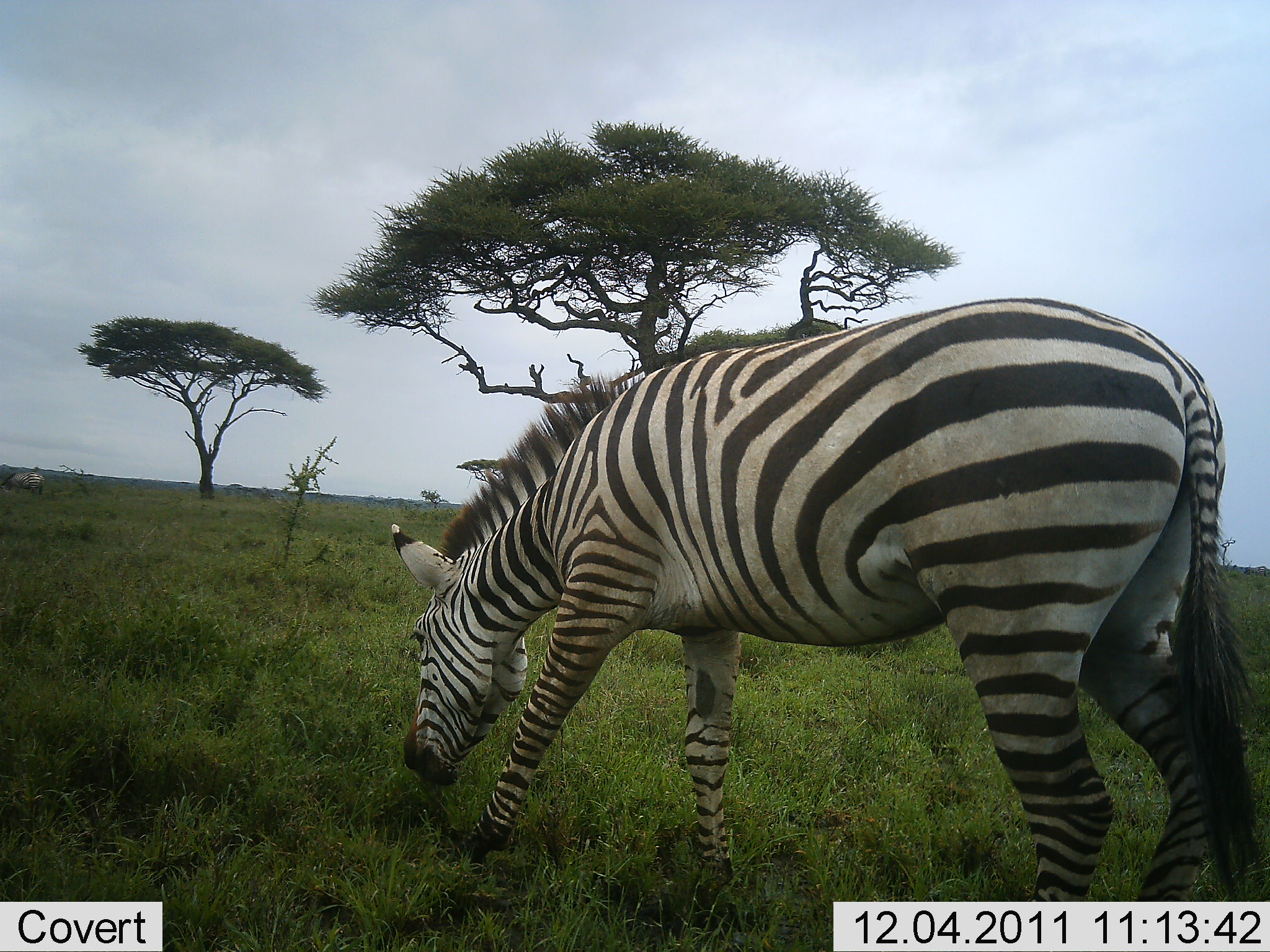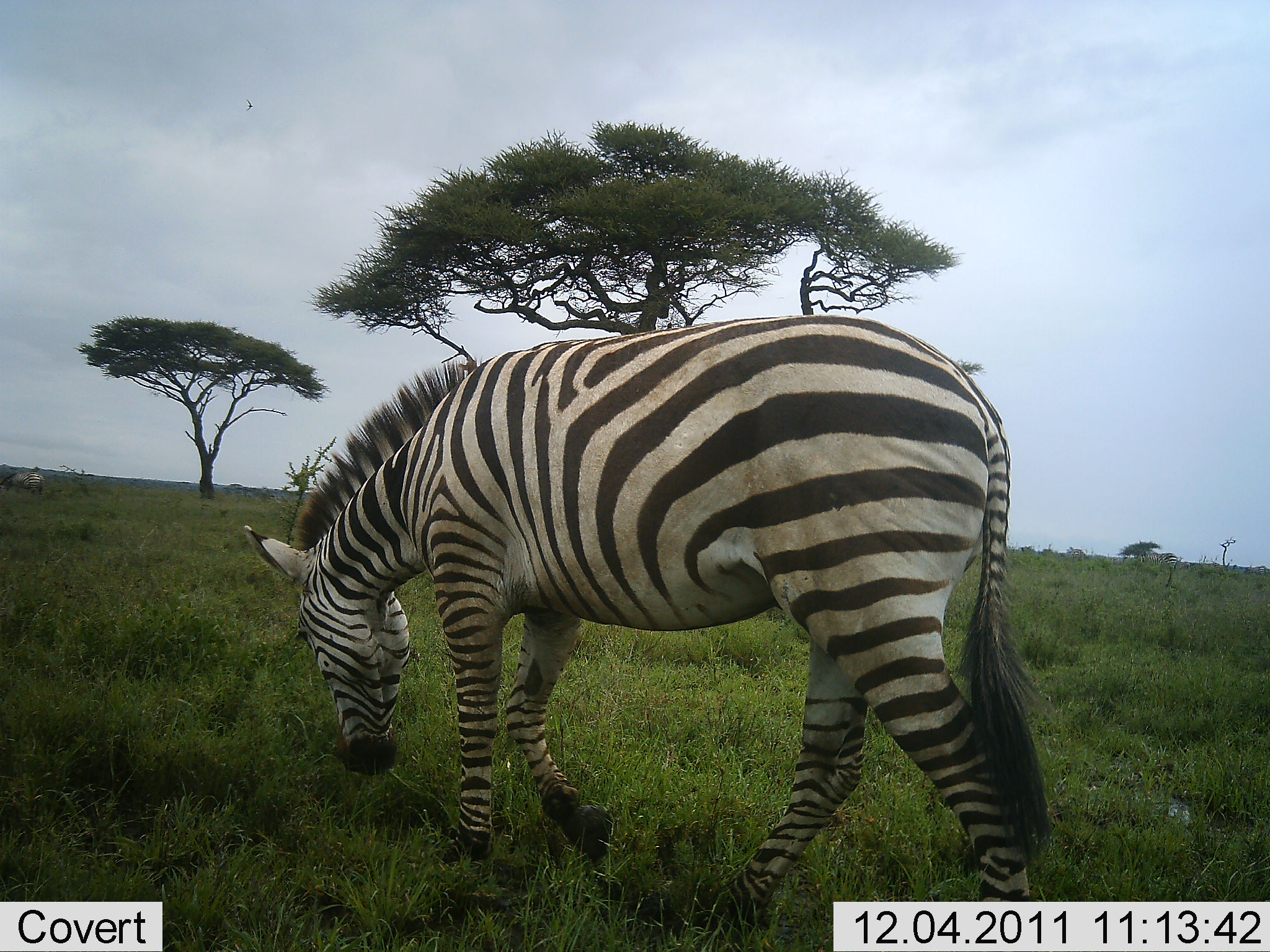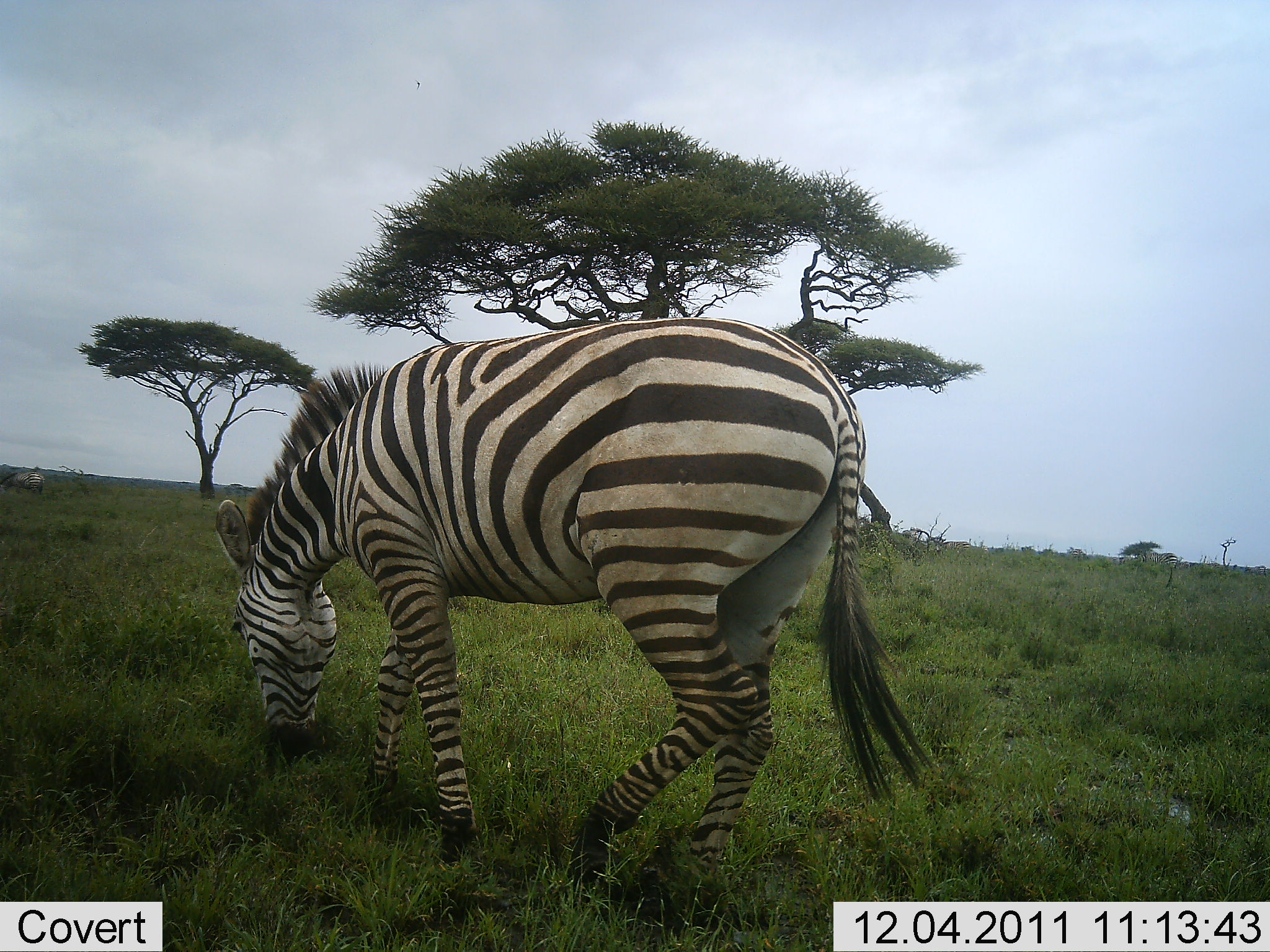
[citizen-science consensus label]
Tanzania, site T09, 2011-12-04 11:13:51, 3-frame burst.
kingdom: Animalia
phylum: Chordata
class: Mammalia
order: Perissodactyla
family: Equidae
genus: Equus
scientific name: Equus quagga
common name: plains zebra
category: zebra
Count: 1.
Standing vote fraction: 7%.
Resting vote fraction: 0%.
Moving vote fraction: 40%.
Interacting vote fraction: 0%.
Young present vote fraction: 0%.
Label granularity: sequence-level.